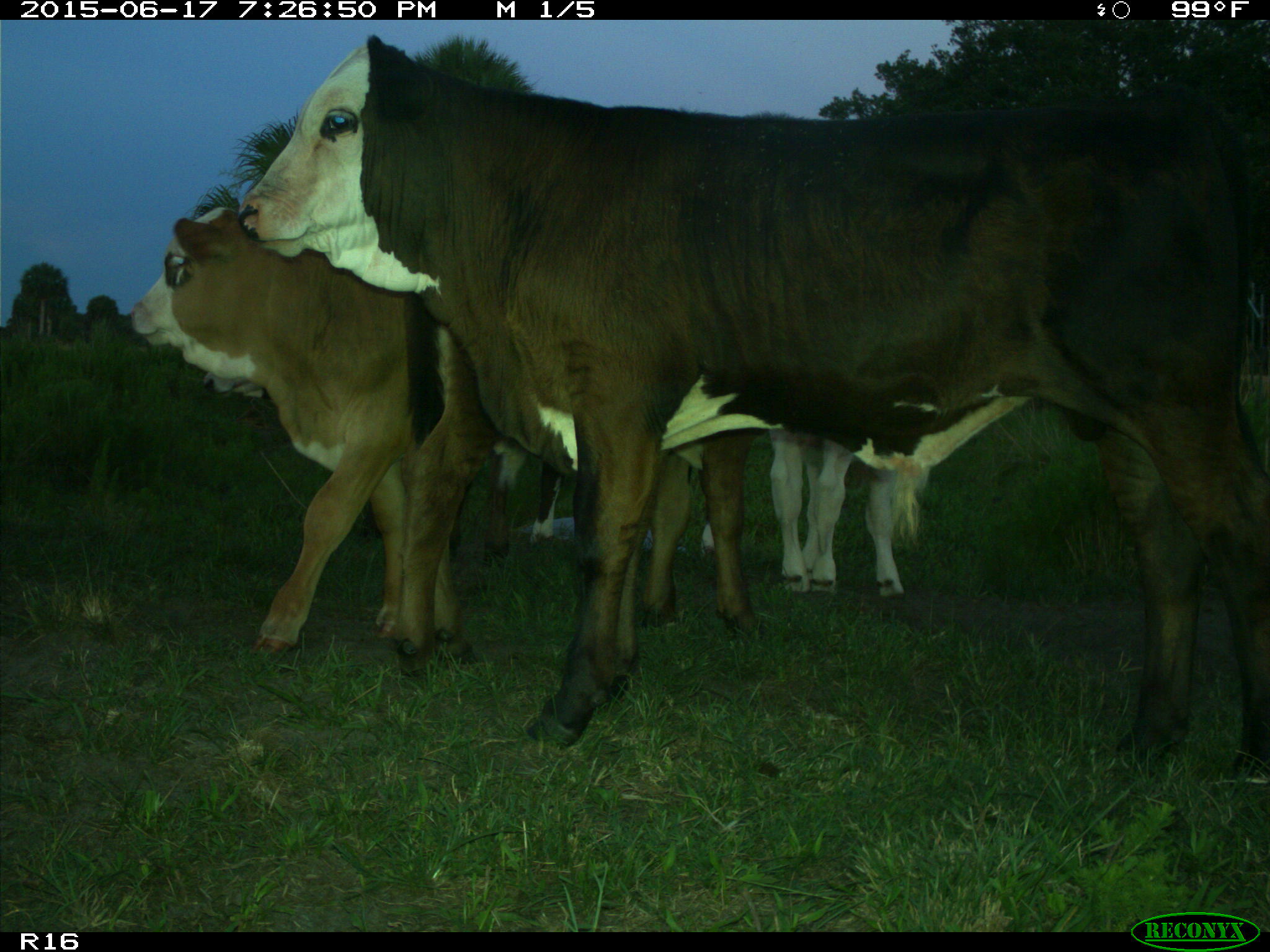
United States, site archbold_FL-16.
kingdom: Animalia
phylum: Chordata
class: Mammalia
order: Artiodactyla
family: Bovidae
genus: Bos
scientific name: Bos taurus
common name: domestic cow